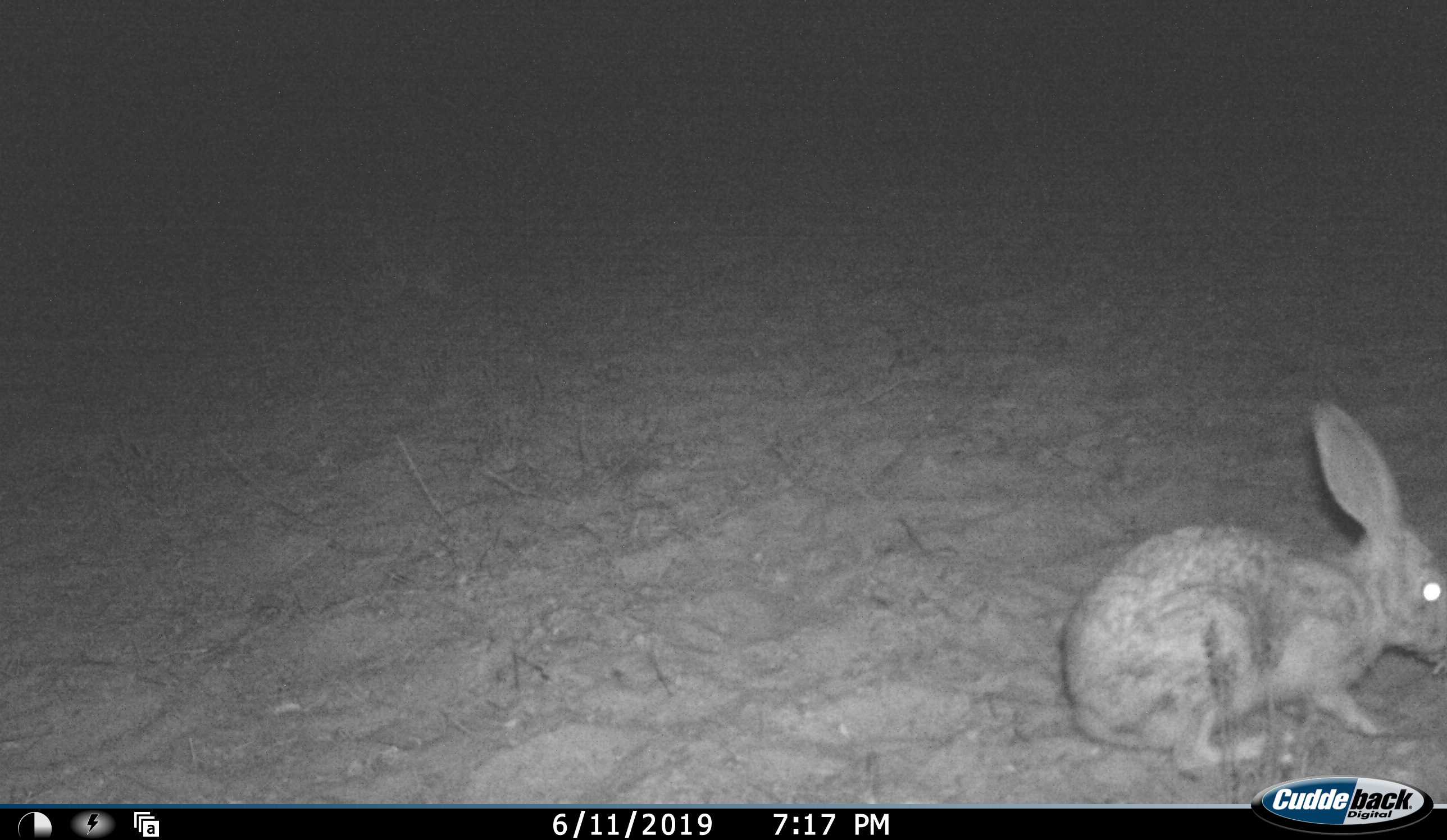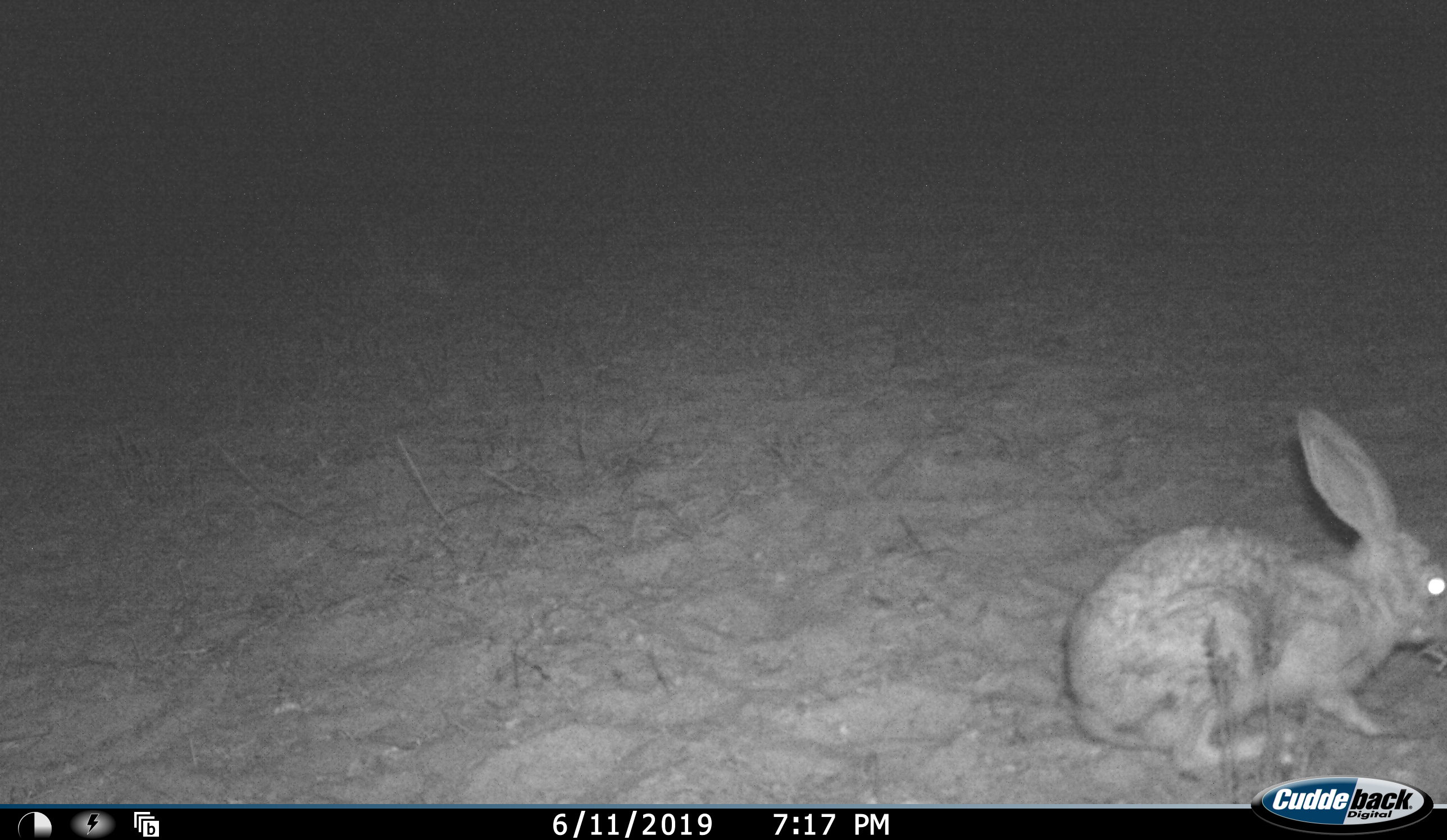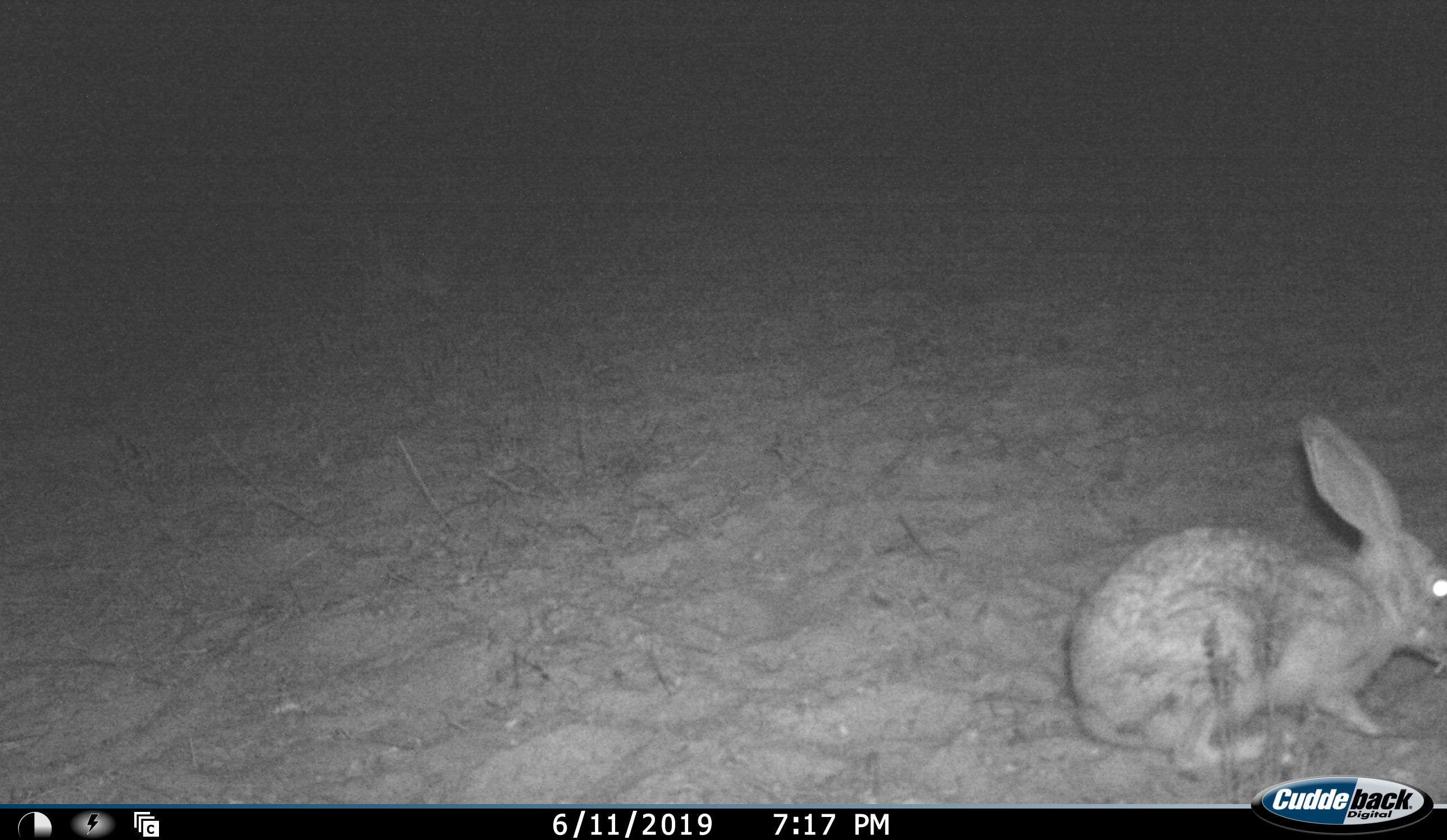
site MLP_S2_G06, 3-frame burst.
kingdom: Animalia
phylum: Chordata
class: Mammalia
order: Lagomorpha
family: Leporidae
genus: Lepus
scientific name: Lepus capensis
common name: cape hare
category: harecape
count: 1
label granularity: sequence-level